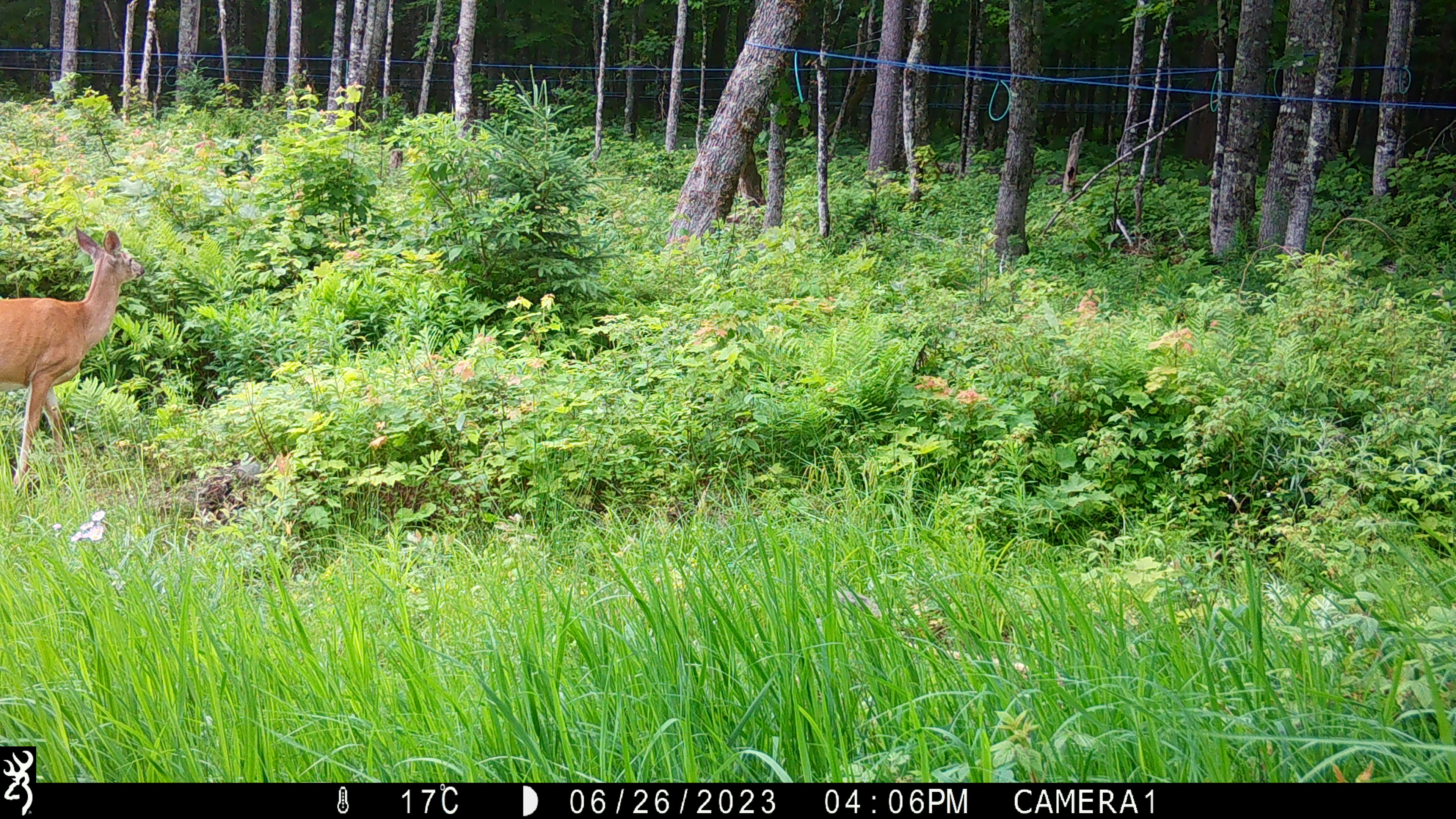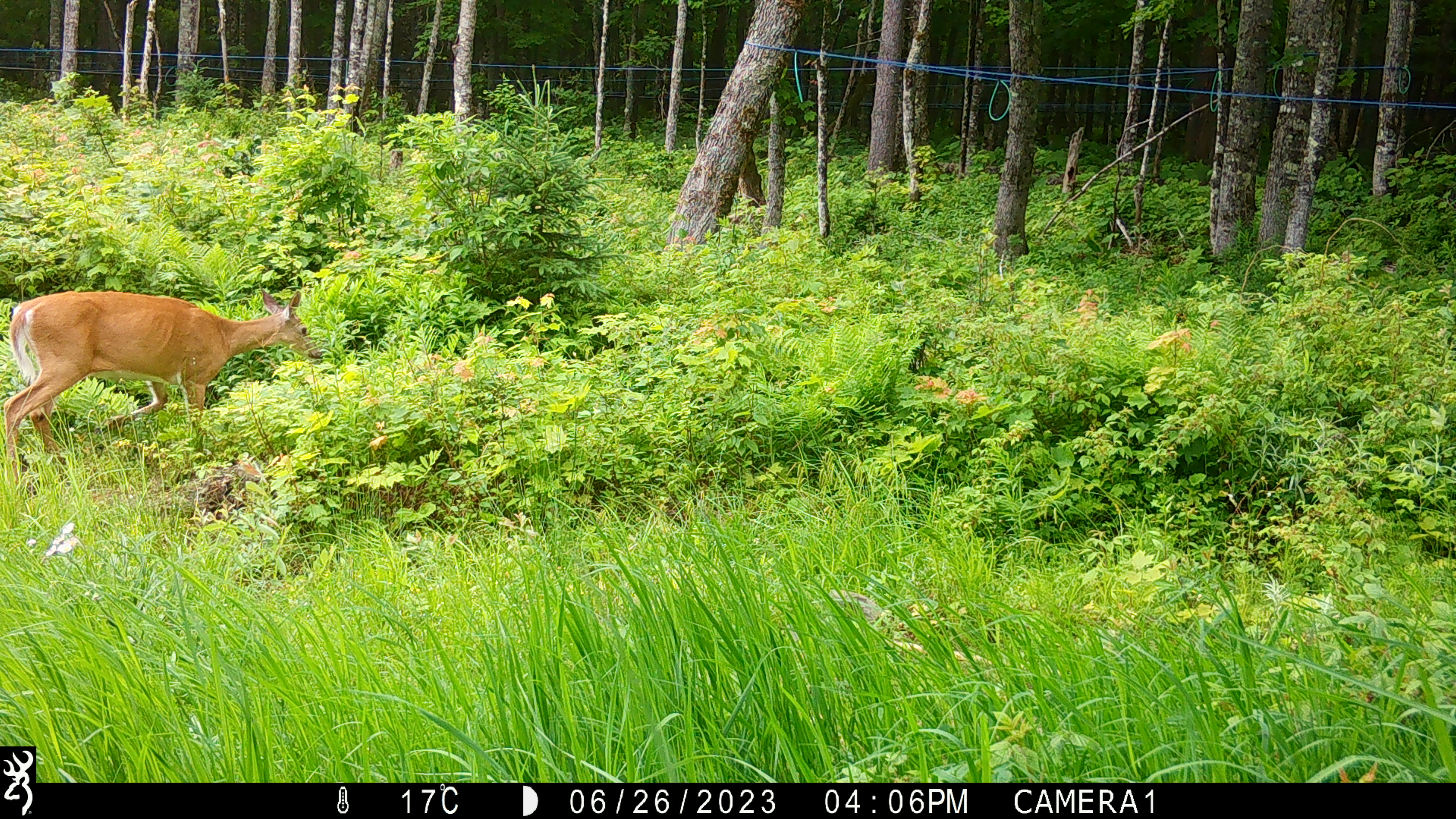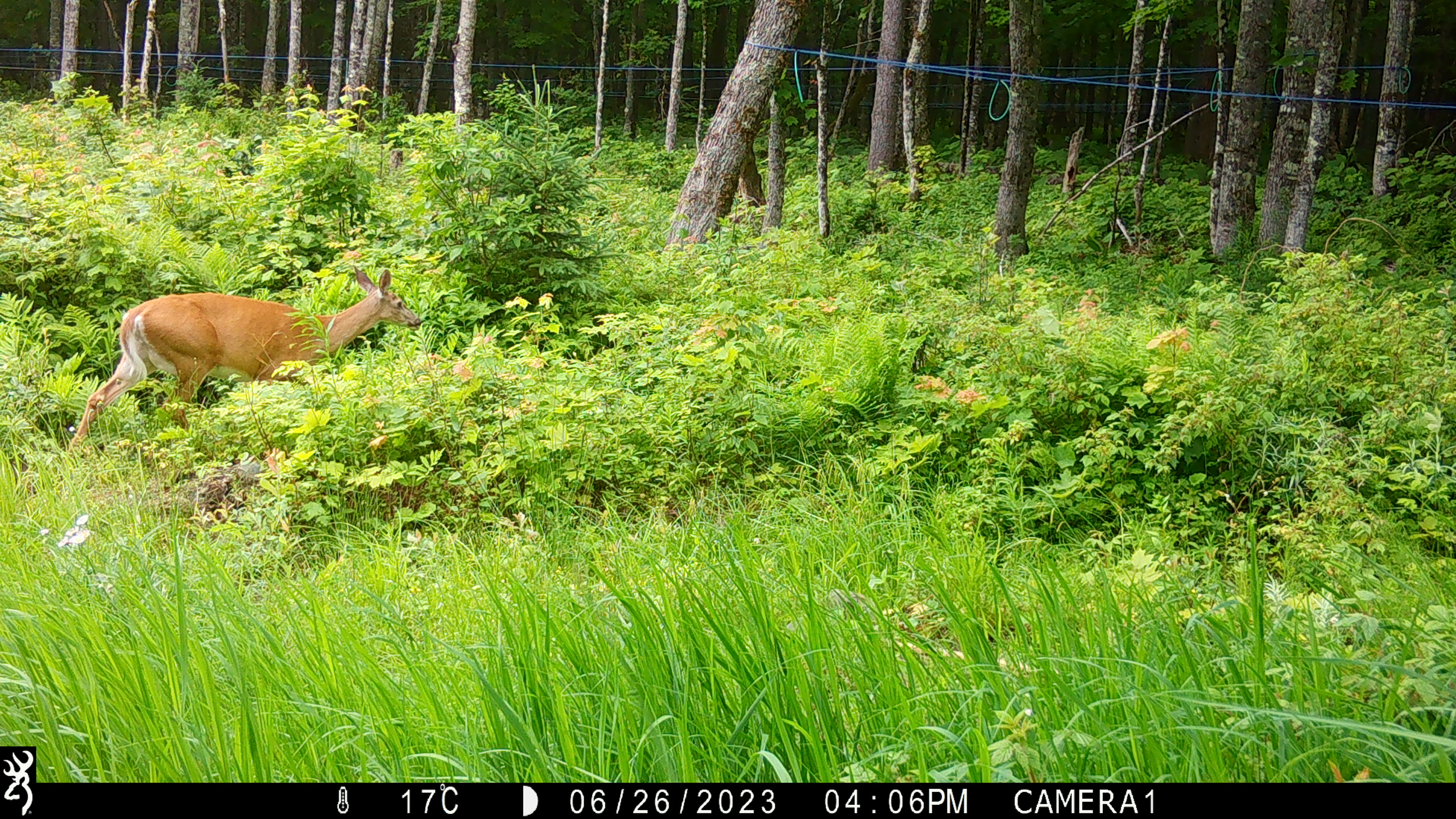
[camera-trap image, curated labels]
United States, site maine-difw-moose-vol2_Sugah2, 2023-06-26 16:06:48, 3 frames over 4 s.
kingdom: Animalia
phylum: Chordata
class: Mammalia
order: Artiodactyla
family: Cervidae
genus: Odocoileus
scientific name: Odocoileus virginianus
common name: white-tailed deer